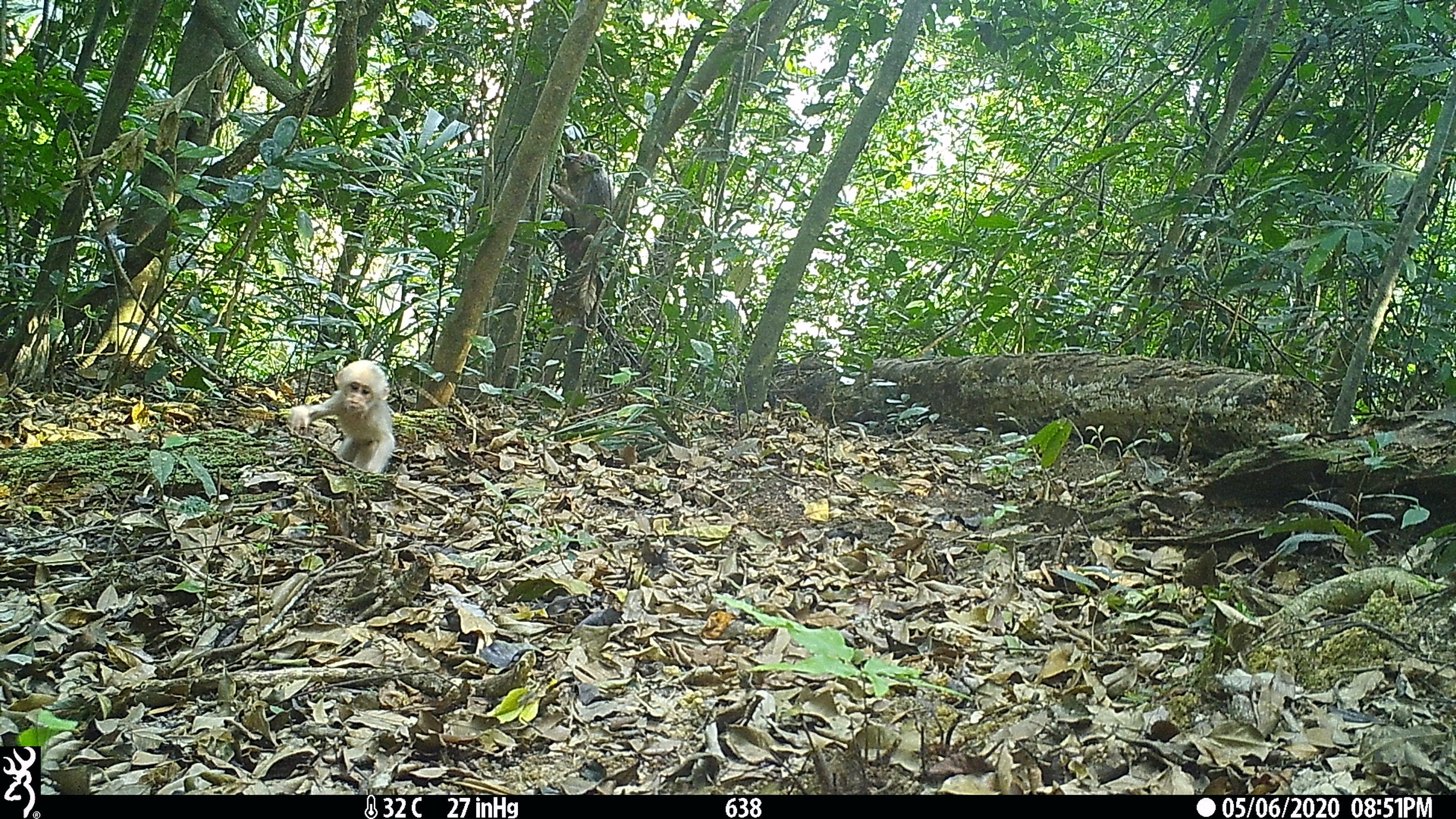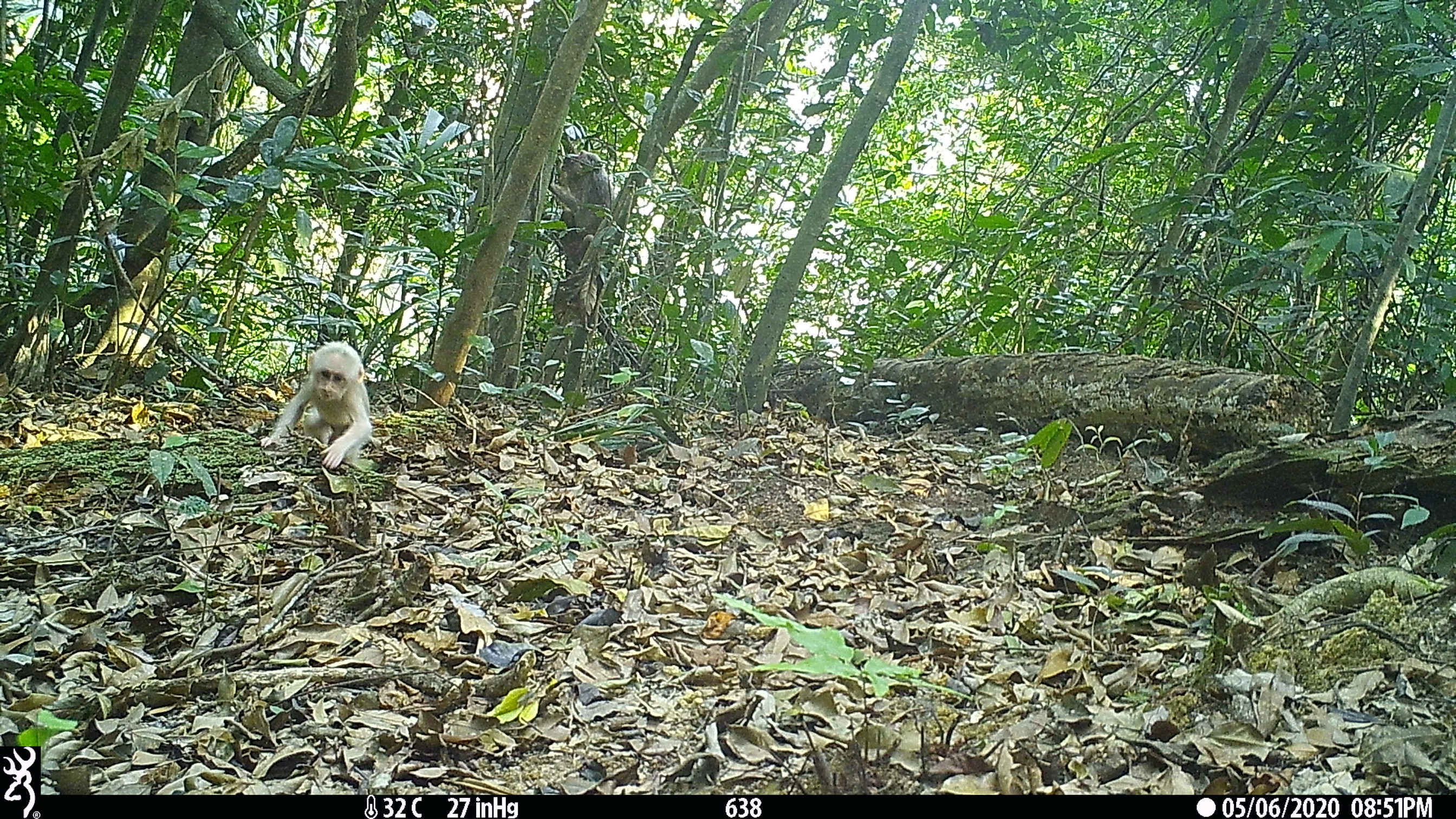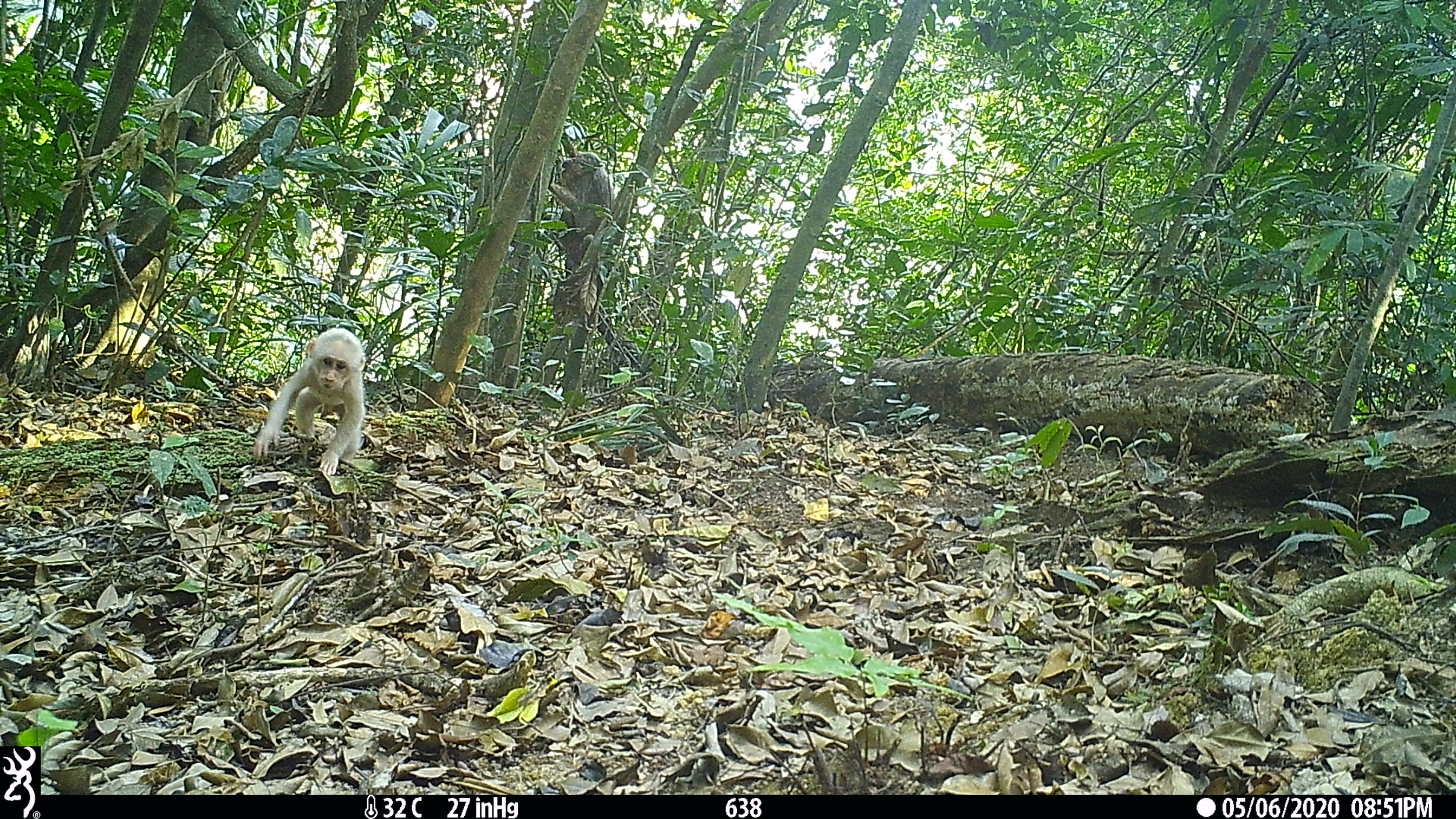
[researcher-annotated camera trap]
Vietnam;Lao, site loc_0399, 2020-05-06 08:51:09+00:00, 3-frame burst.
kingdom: Animalia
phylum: Chordata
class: Mammalia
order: Primates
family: Cercopithecidae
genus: Macaca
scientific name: Macaca arctoides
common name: stump-tailed macaque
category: stump tailed macaque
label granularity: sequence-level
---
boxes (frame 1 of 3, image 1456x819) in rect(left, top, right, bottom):
stump tailed macaque: rect(282, 358, 395, 474); rect(548, 148, 614, 272)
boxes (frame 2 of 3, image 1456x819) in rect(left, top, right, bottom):
stump tailed macaque: rect(257, 340, 372, 469); rect(548, 150, 614, 273)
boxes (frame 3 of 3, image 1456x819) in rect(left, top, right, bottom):
stump tailed macaque: rect(252, 326, 366, 474); rect(547, 148, 614, 268)